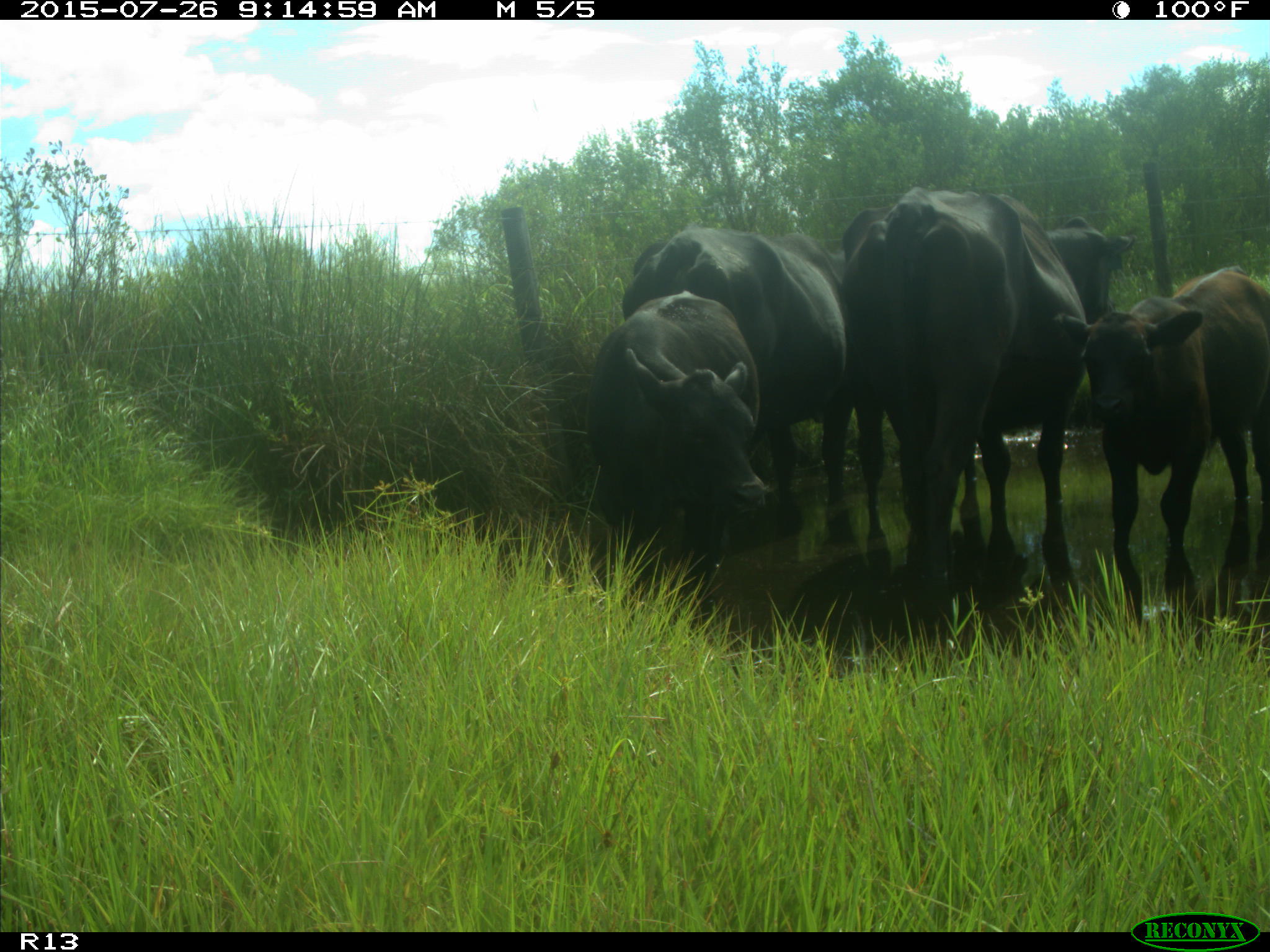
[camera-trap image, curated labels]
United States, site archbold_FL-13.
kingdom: Animalia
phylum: Chordata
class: Mammalia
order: Artiodactyla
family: Bovidae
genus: Bos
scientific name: Bos taurus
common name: domestic cow